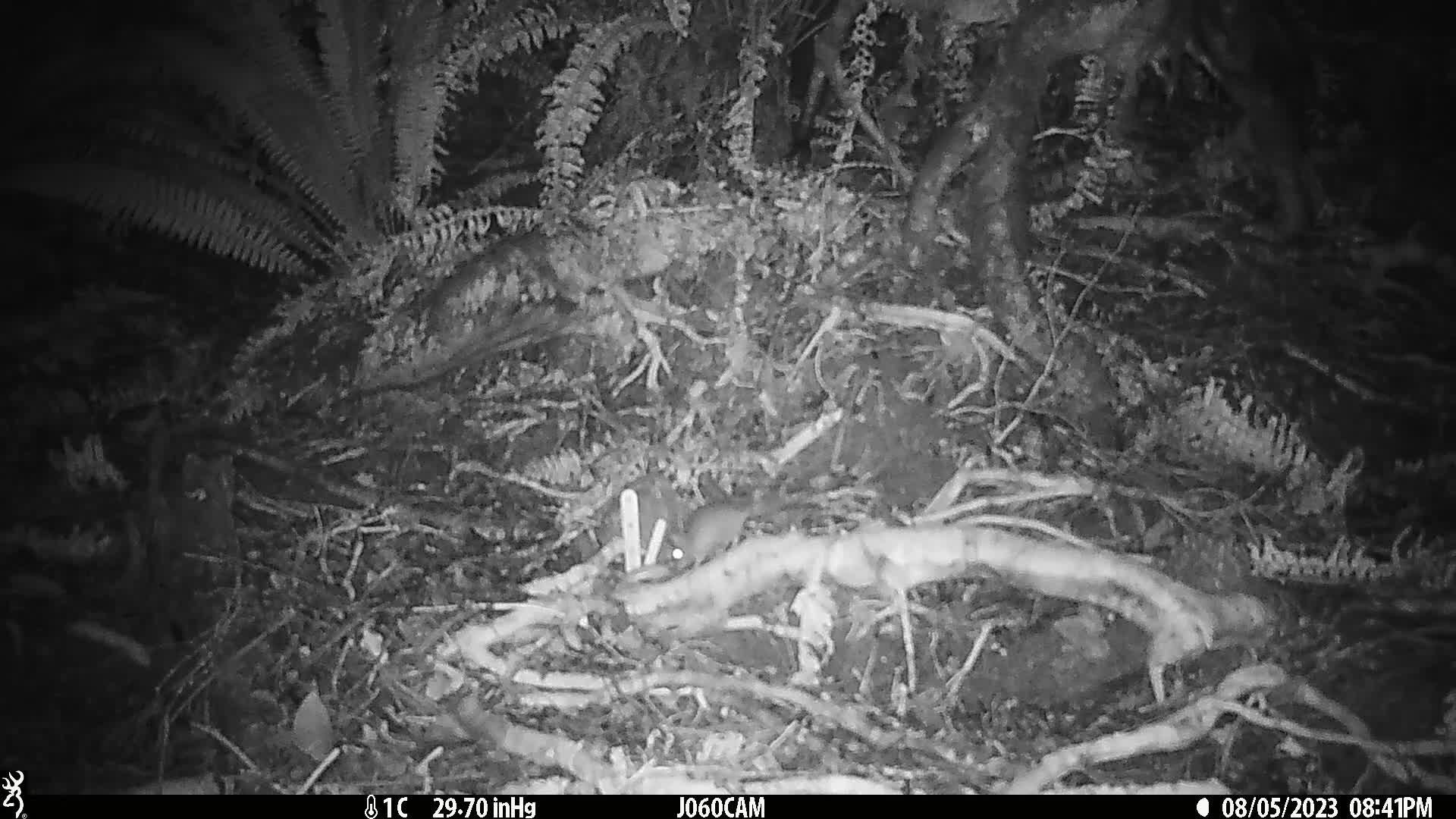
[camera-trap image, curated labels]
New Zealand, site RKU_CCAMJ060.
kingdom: Animalia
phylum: Chordata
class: Mammalia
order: Rodentia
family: Muridae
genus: Rattus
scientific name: Rattus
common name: rat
Rat (Rattus).